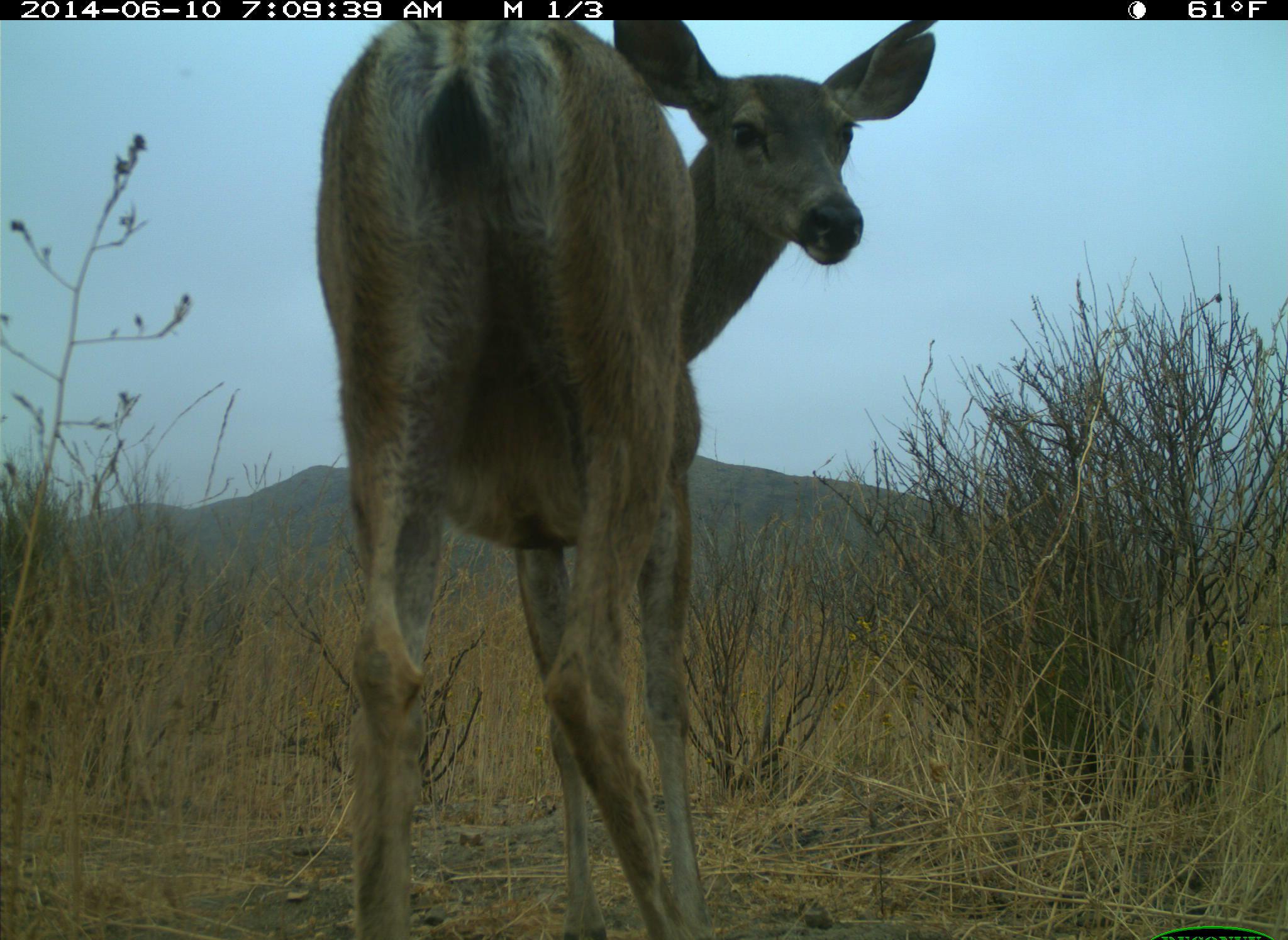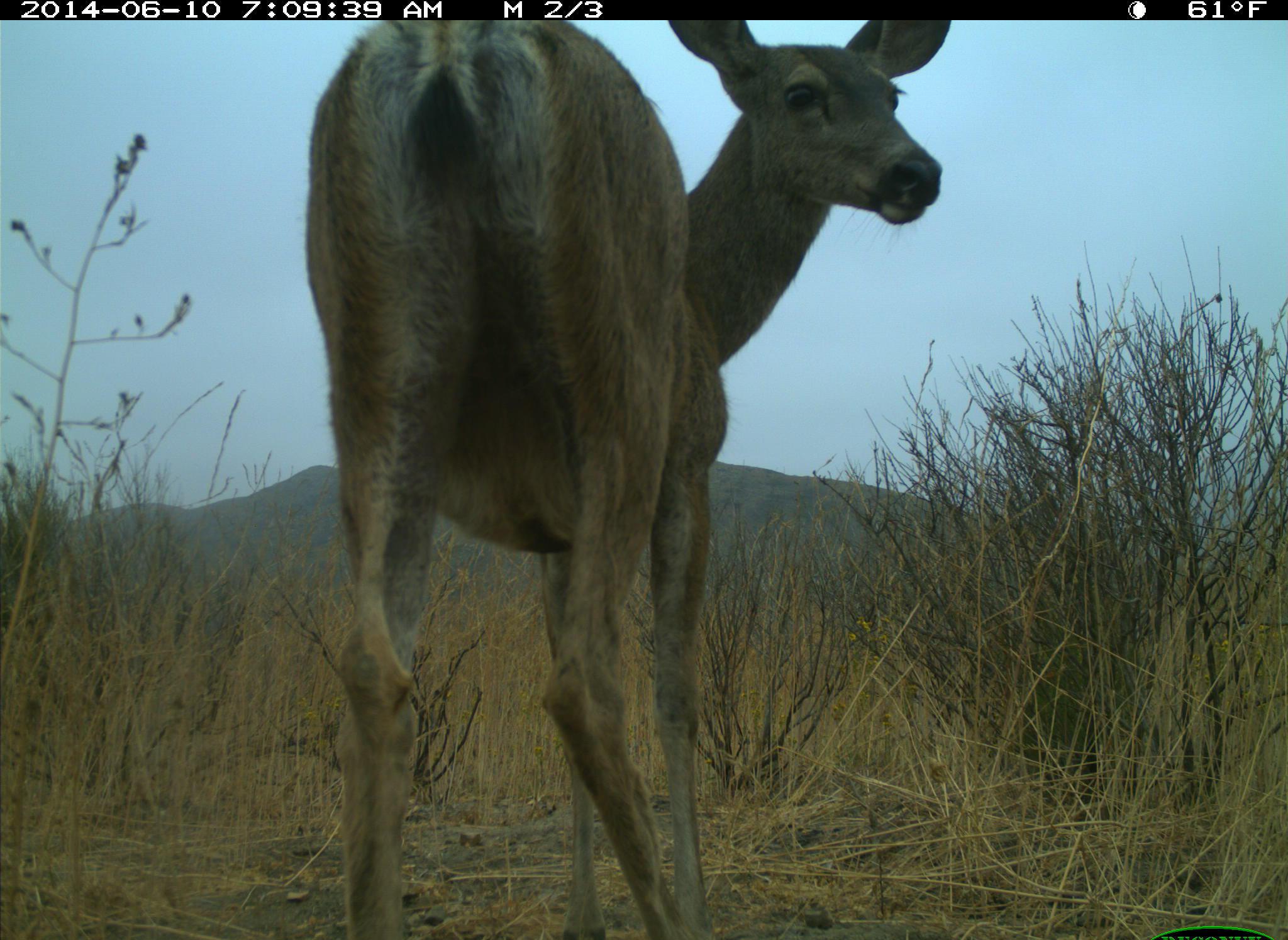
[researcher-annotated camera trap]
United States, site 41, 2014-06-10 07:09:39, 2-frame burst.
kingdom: Animalia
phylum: Chordata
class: Mammalia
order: Artiodactyla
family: Cervidae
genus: Odocoileus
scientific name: Odocoileus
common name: deer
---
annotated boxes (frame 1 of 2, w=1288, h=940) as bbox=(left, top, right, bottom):
deer: bbox=(314, 21, 935, 938)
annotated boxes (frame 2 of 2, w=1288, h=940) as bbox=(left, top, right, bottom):
deer: bbox=(302, 21, 952, 937)